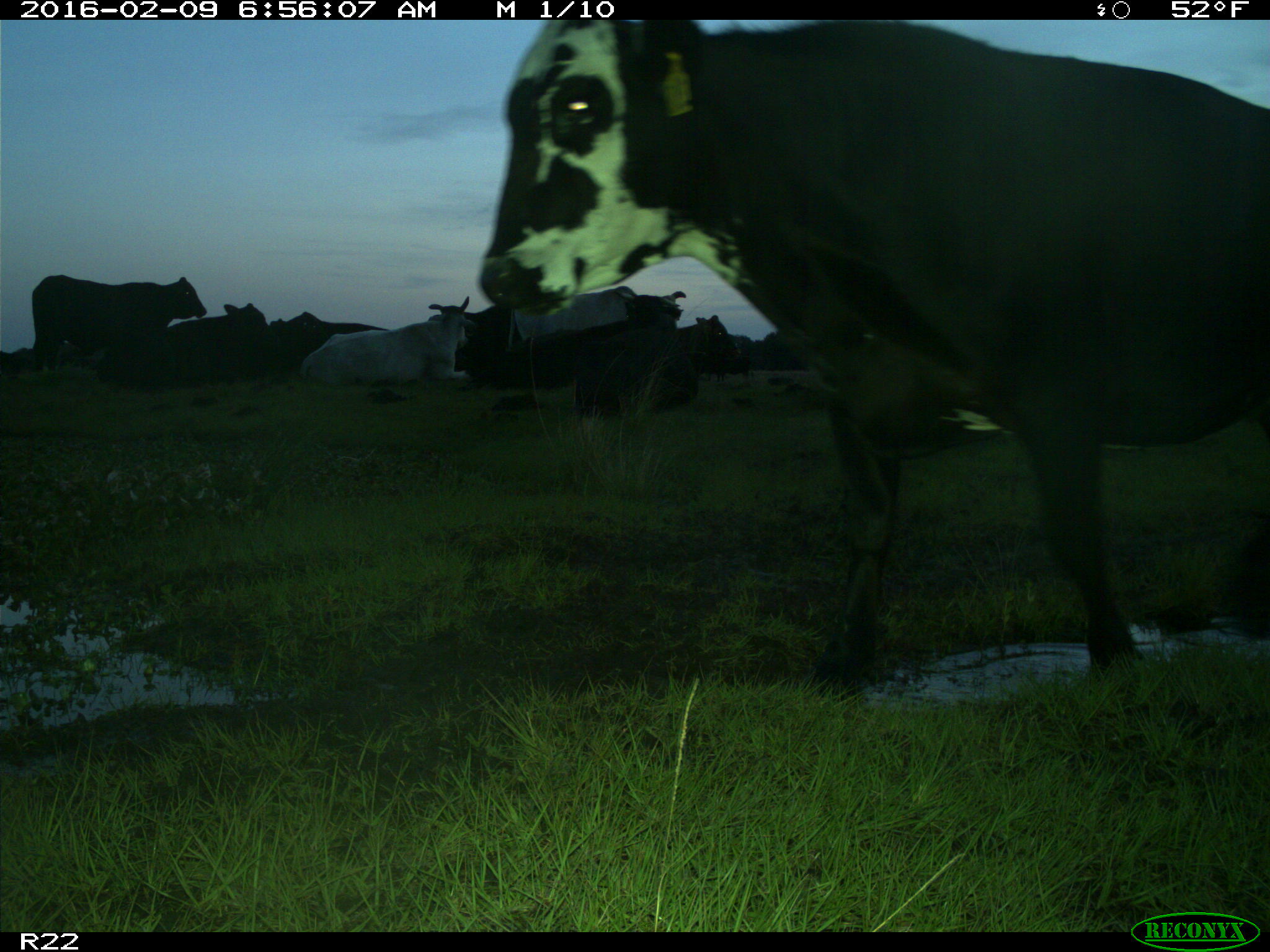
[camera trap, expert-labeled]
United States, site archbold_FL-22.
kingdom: Animalia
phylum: Chordata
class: Mammalia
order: Artiodactyla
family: Bovidae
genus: Bos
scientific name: Bos taurus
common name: domestic cow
Bos taurus (domestic cow).